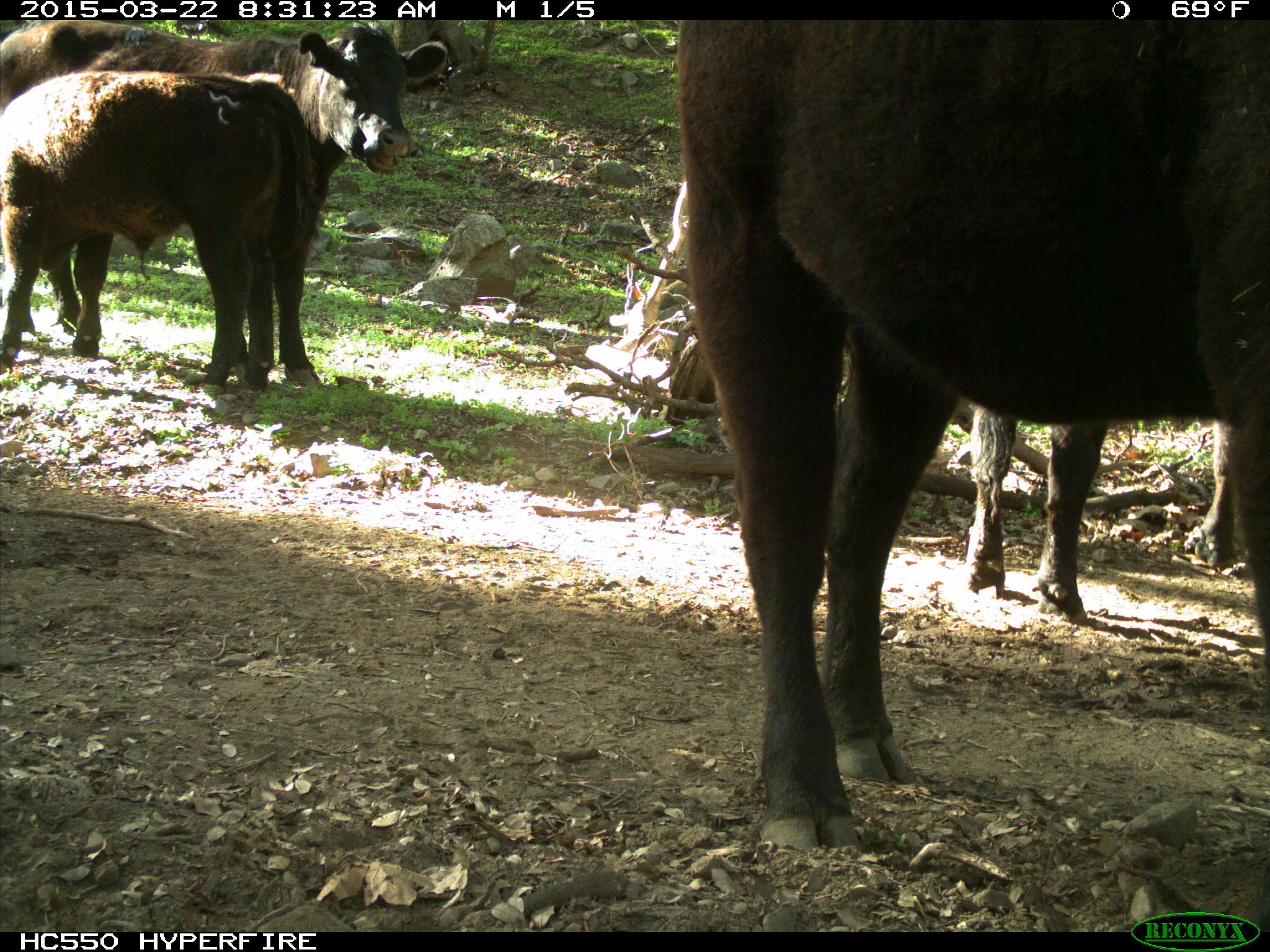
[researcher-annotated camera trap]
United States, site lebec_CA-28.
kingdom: Animalia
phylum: Chordata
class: Mammalia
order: Artiodactyla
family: Bovidae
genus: Bos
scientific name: Bos taurus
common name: domestic cow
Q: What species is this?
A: Bos taurus (domestic cow).